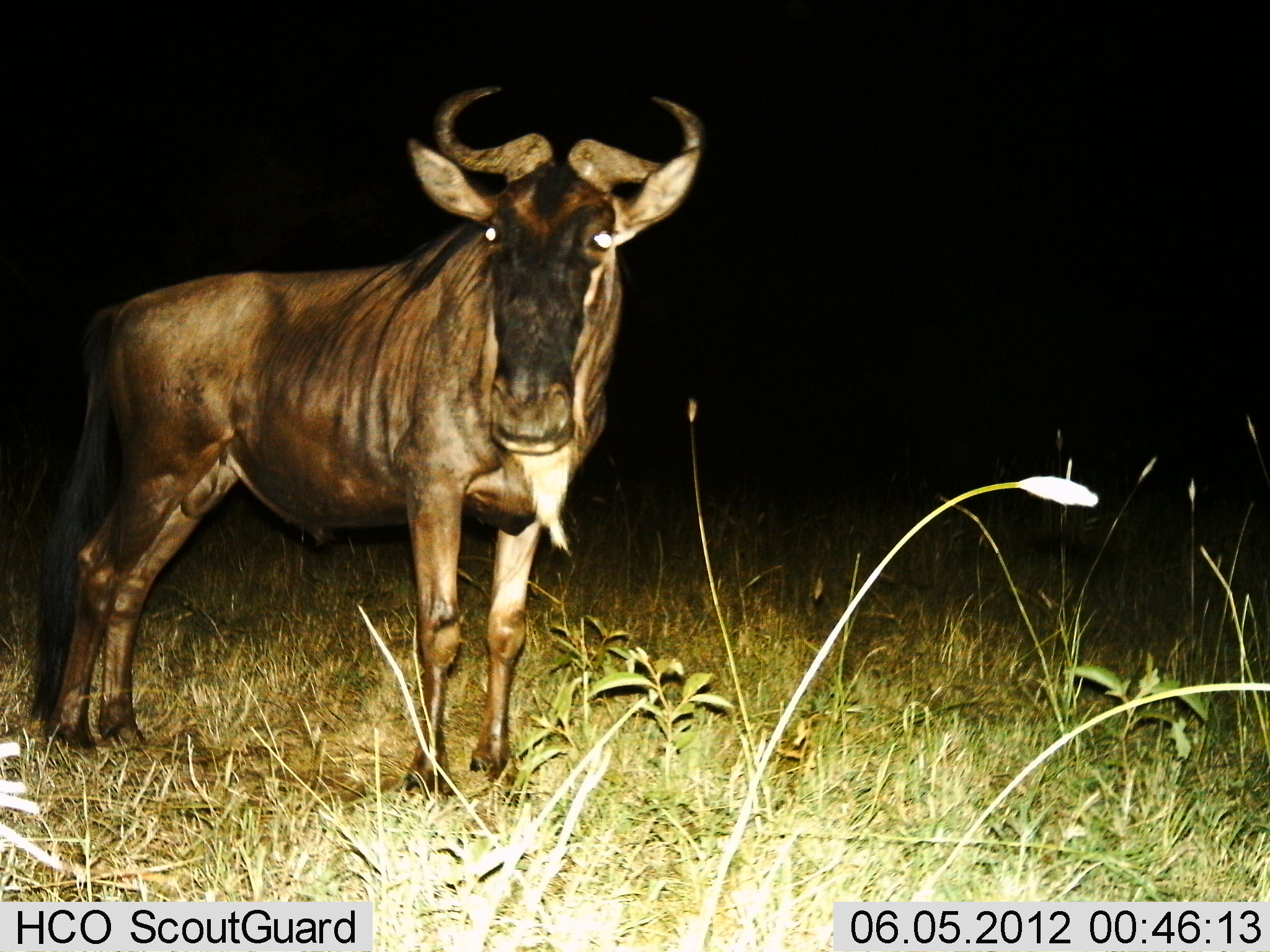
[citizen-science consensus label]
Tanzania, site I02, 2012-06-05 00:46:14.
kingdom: Animalia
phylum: Chordata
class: Mammalia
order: Artiodactyla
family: Bovidae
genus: Connochaetes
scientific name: Connochaetes taurinus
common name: blue wildebeest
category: wildebeest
Wildebeest (blue wildebeest) (Connochaetes taurinus), count 1. Behavior (volunteer vote fractions): standing 100%, resting 0%, moving 0%, interacting 0%. Young present (vote fraction): 0%. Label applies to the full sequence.